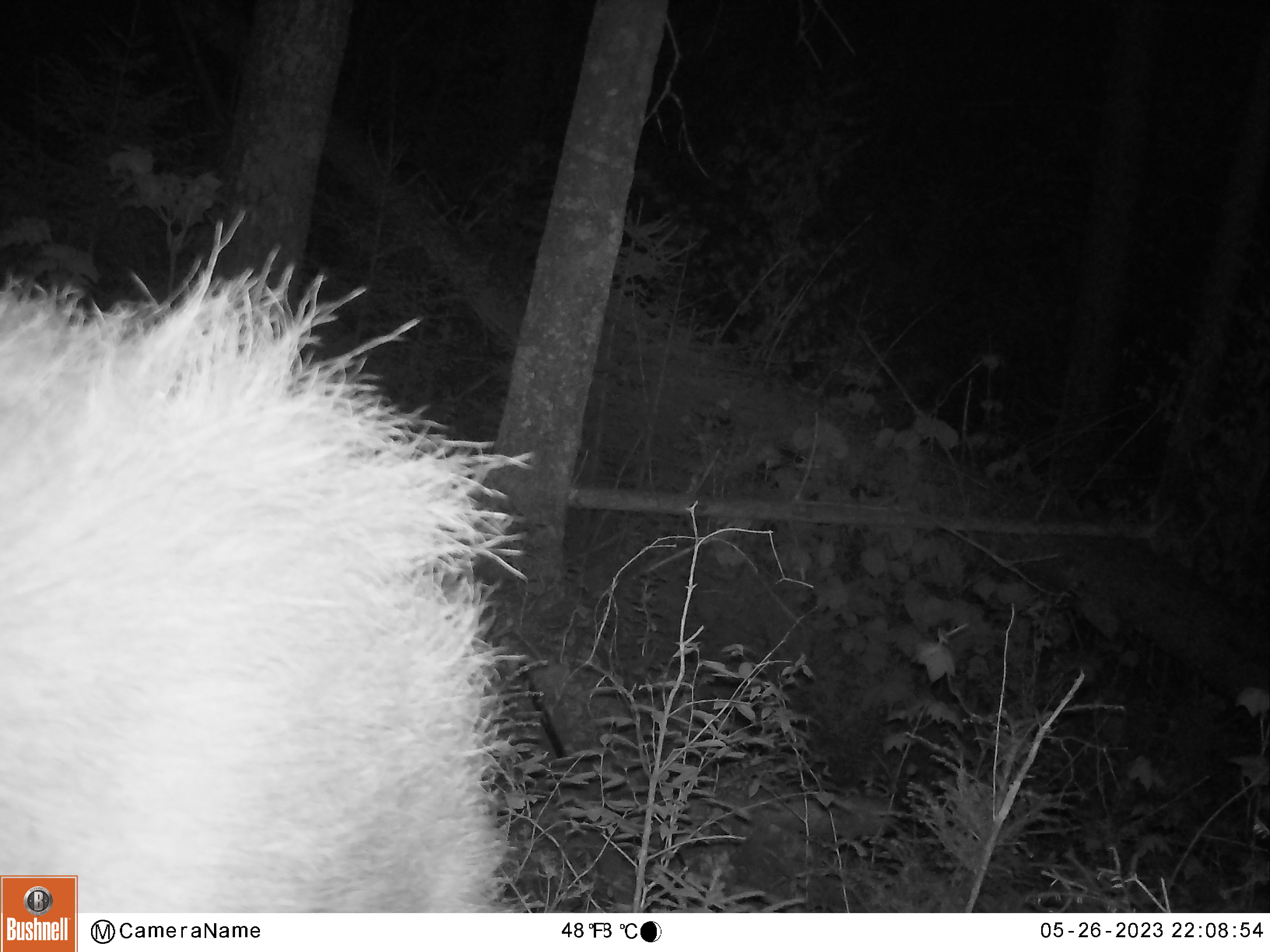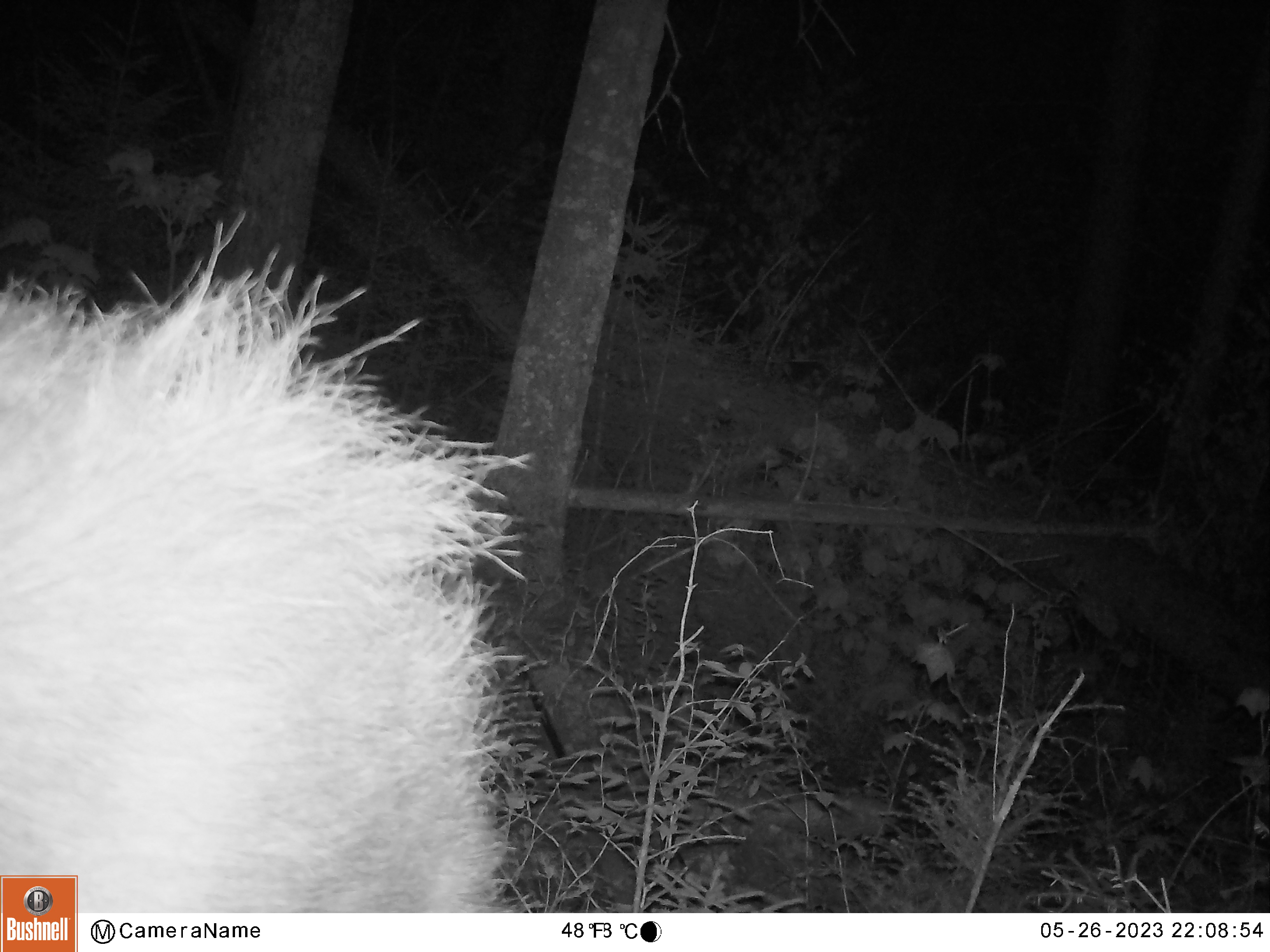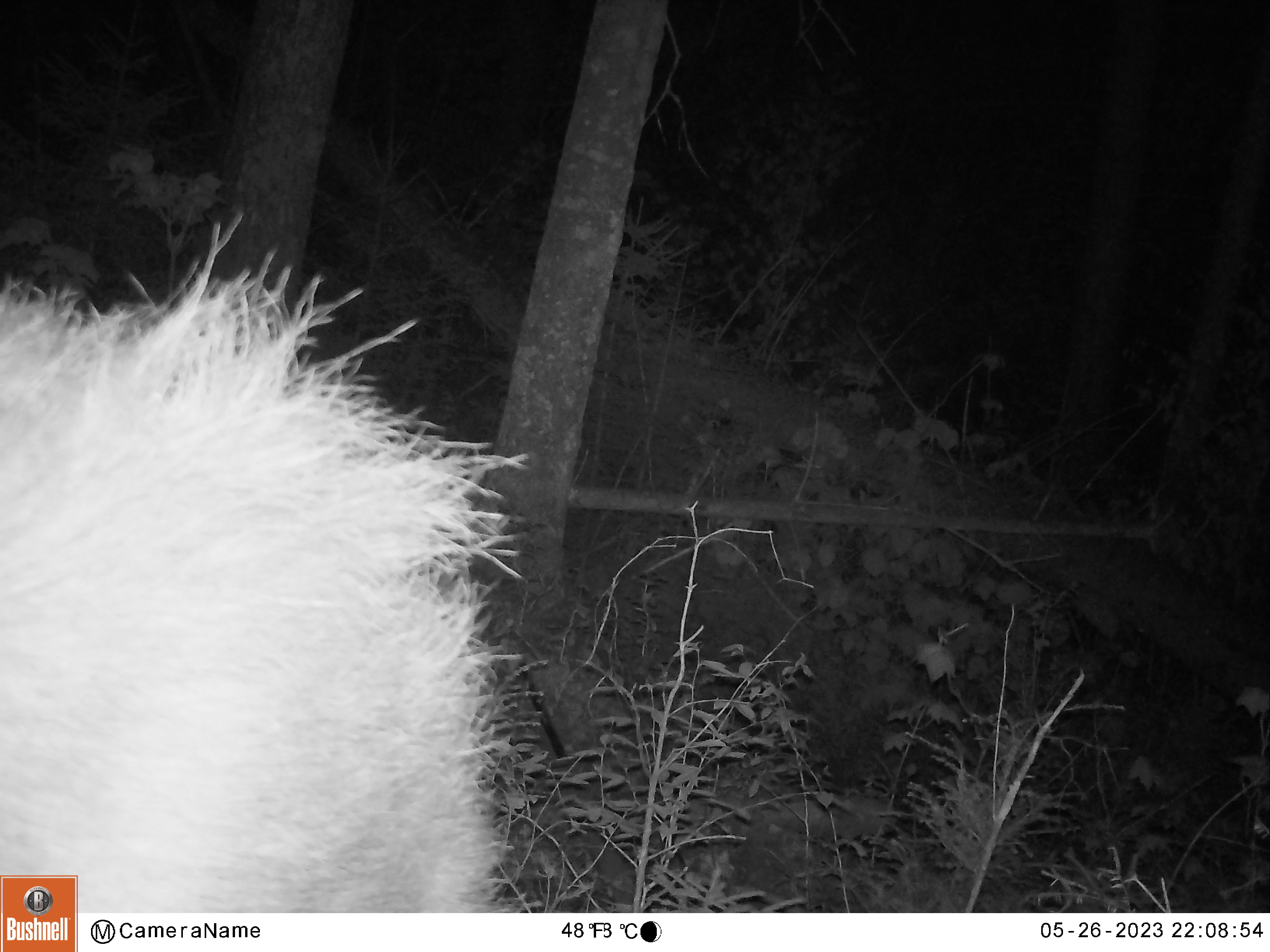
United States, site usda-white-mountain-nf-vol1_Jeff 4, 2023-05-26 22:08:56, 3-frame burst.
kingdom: Animalia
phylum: Chordata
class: Mammalia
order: Artiodactyla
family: Cervidae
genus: Alces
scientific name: Alces alces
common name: moose